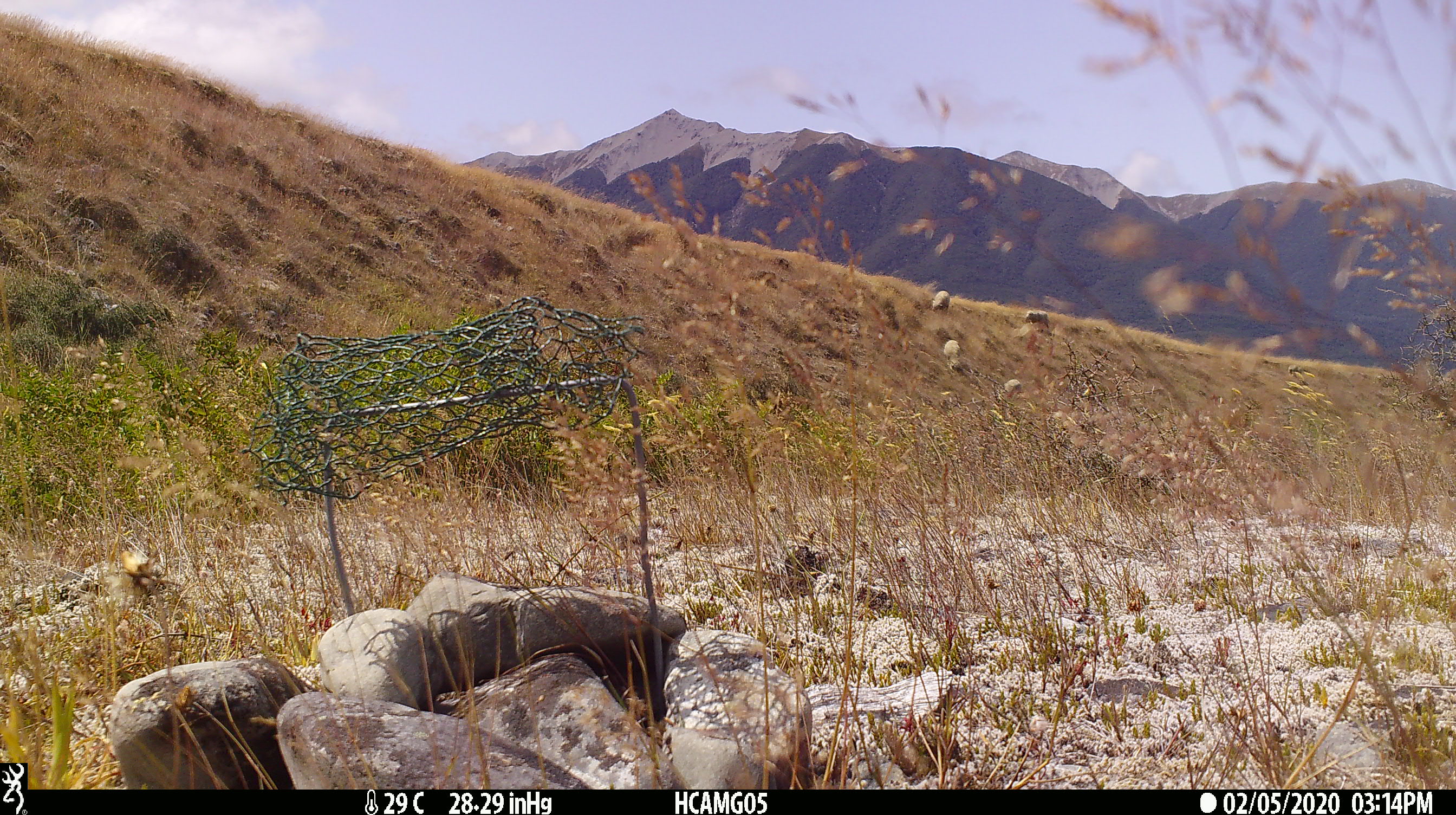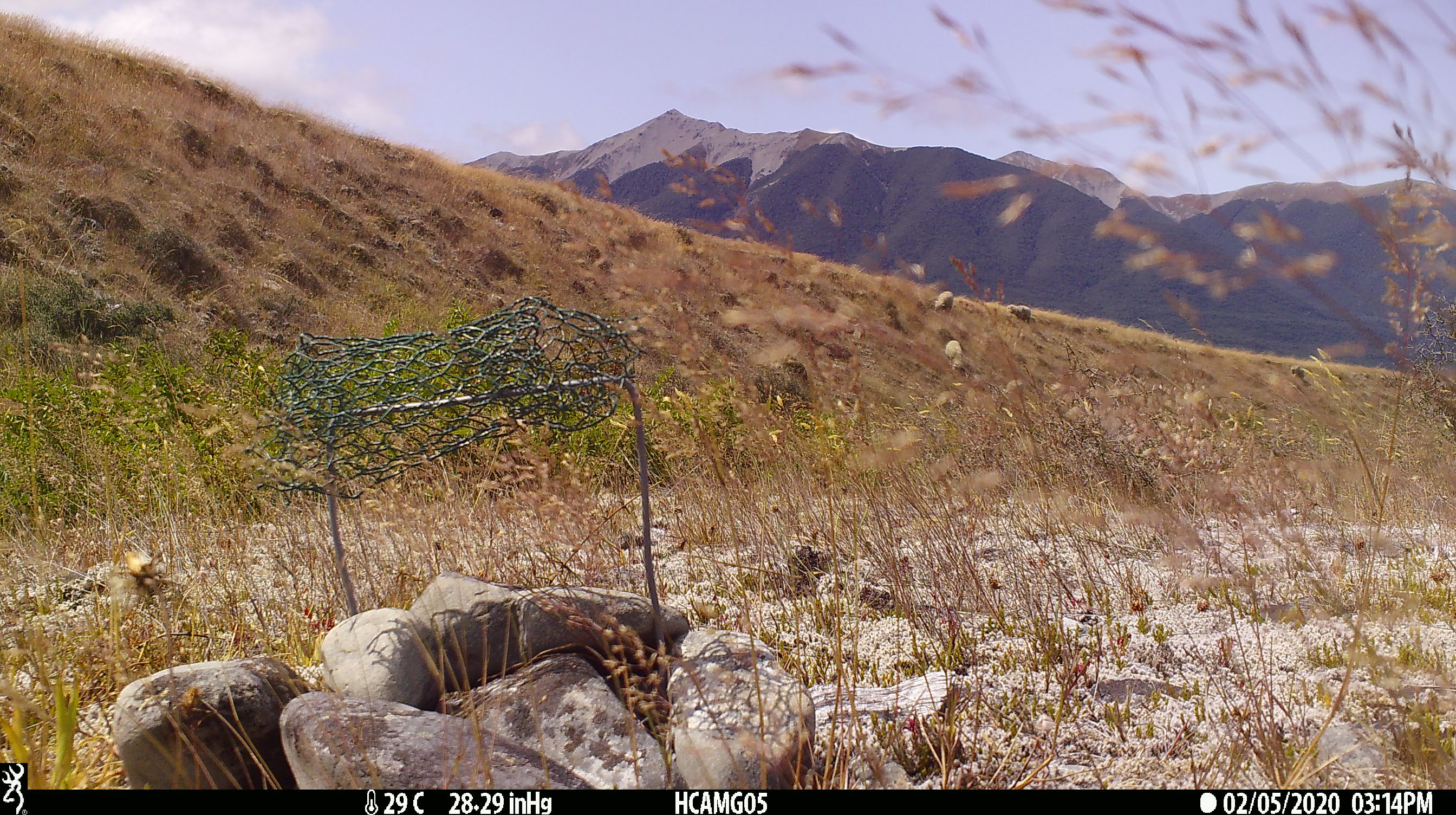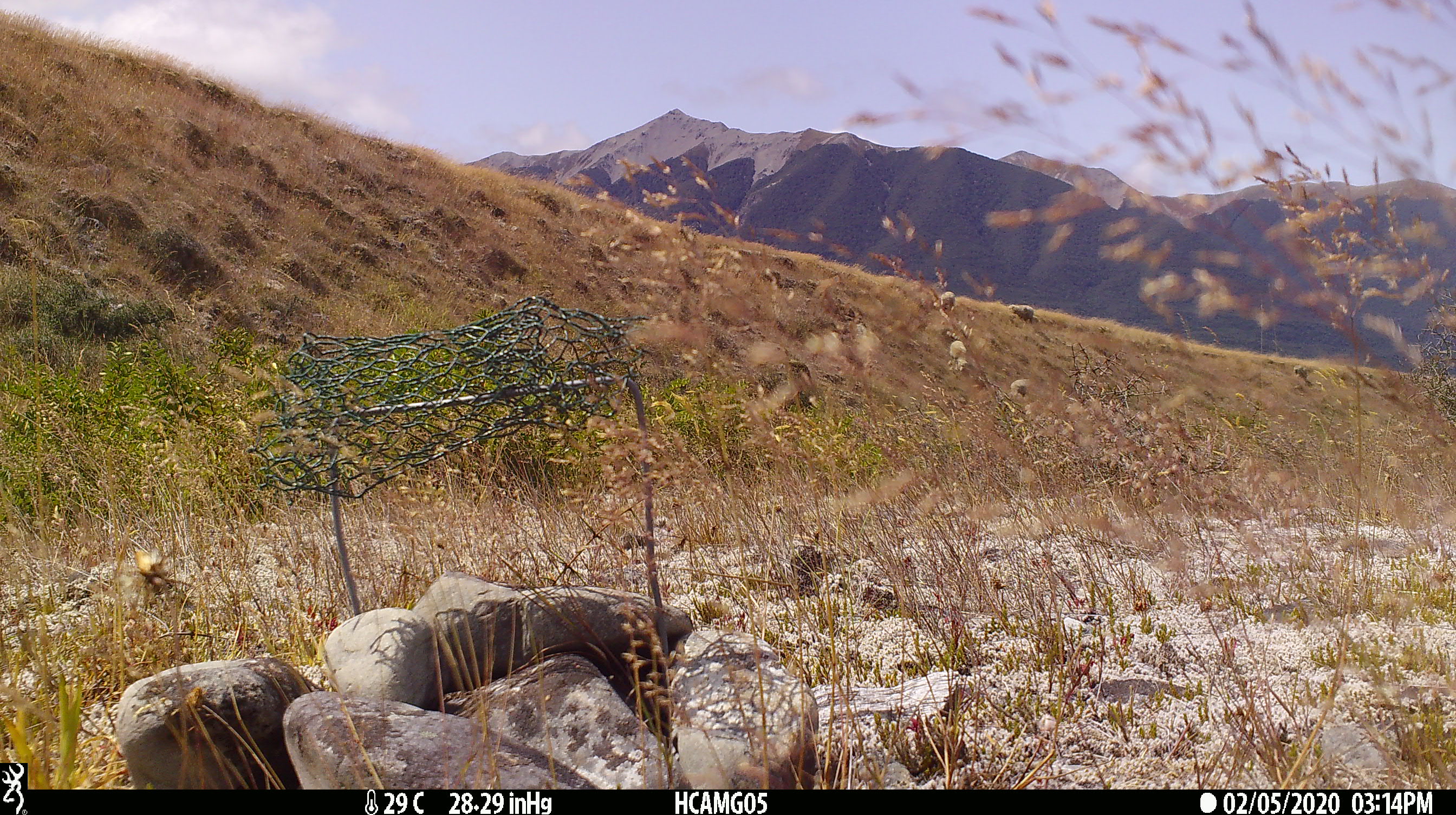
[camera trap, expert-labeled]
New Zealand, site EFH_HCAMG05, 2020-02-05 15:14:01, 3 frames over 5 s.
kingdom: Animalia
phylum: Chordata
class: Mammalia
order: Artiodactyla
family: Bovidae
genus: Ovis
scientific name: Ovis aries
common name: domestic sheep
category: sheep